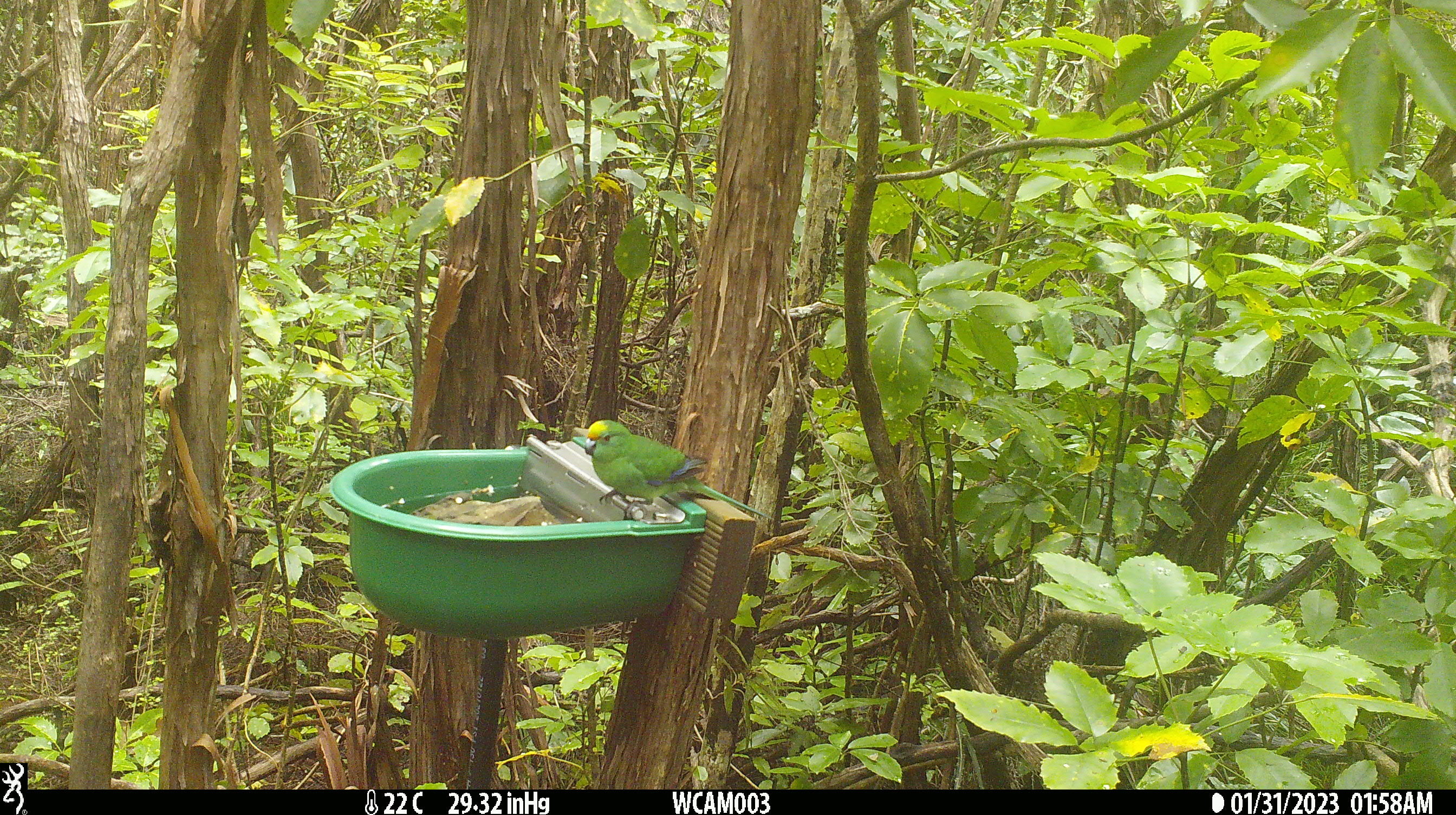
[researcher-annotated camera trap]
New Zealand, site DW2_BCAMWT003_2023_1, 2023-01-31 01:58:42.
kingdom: Animalia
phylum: Chordata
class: Aves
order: Psittaciformes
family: Psittaculidae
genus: Cyanoramphus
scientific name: Cyanoramphus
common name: parakeet